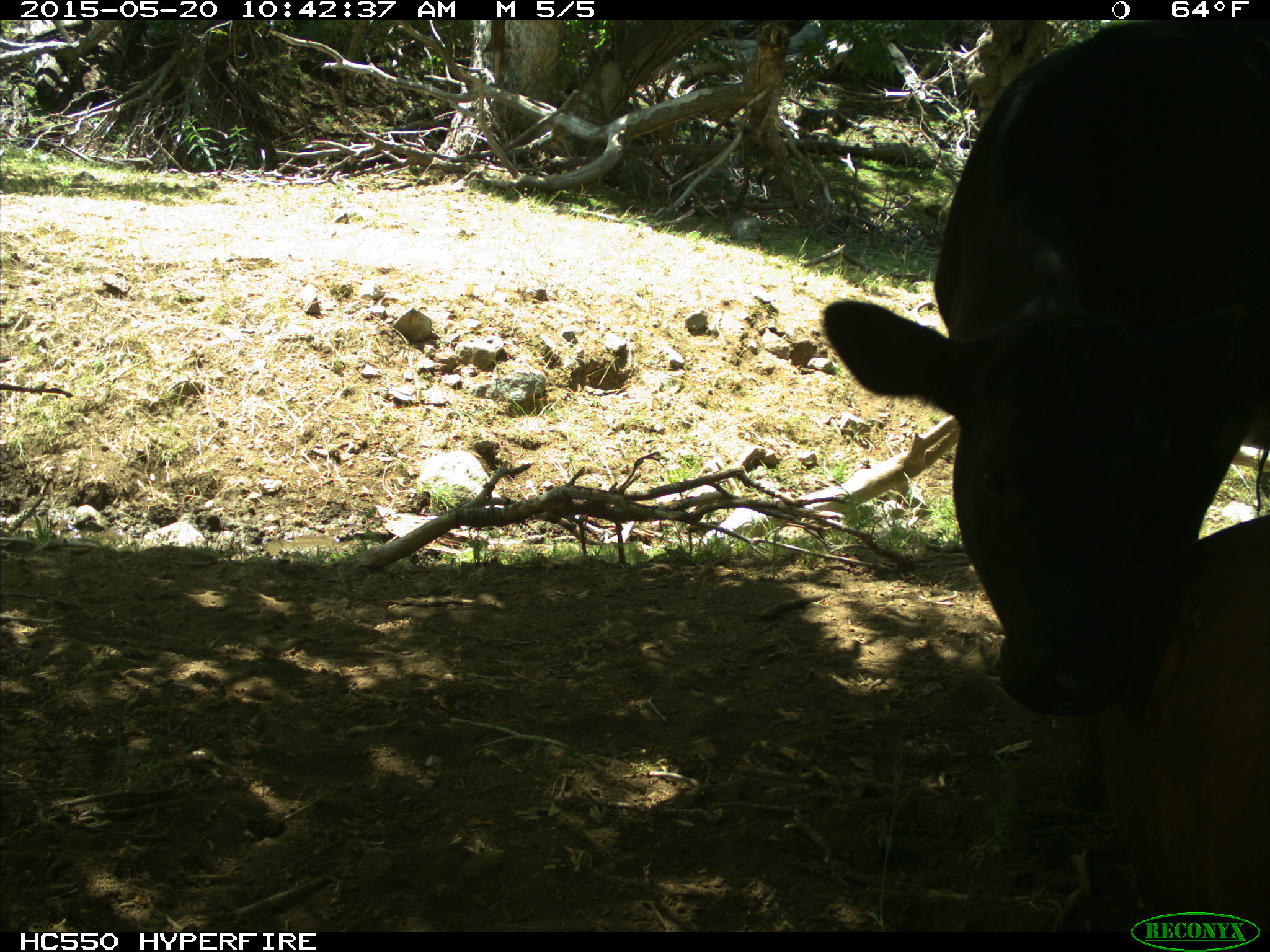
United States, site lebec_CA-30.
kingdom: Animalia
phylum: Chordata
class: Mammalia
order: Artiodactyla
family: Bovidae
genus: Bos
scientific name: Bos taurus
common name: domestic cow